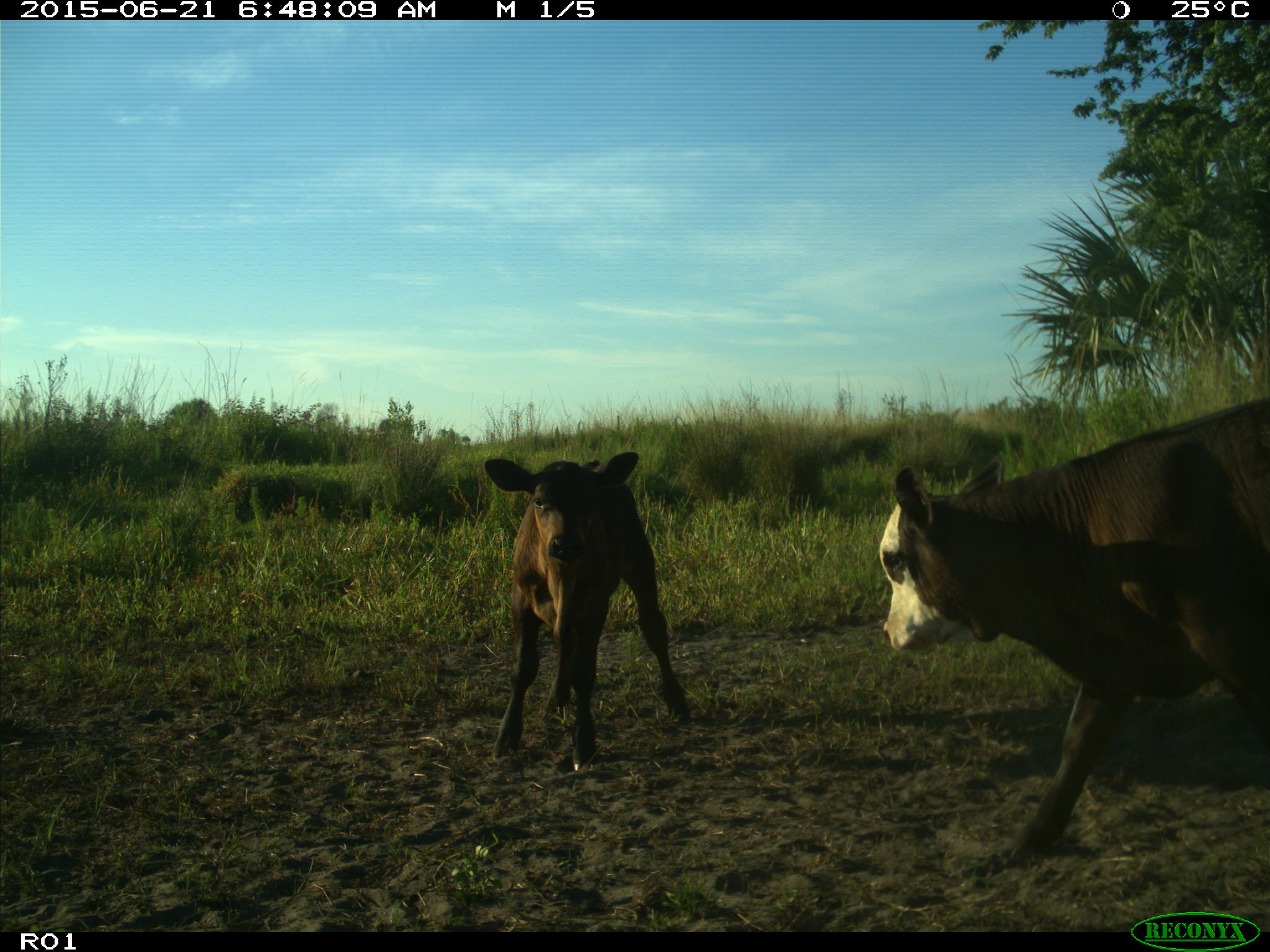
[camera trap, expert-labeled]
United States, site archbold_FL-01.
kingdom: Animalia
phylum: Chordata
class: Mammalia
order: Artiodactyla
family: Bovidae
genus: Bos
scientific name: Bos taurus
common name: domestic cow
Bos taurus (domestic cow).